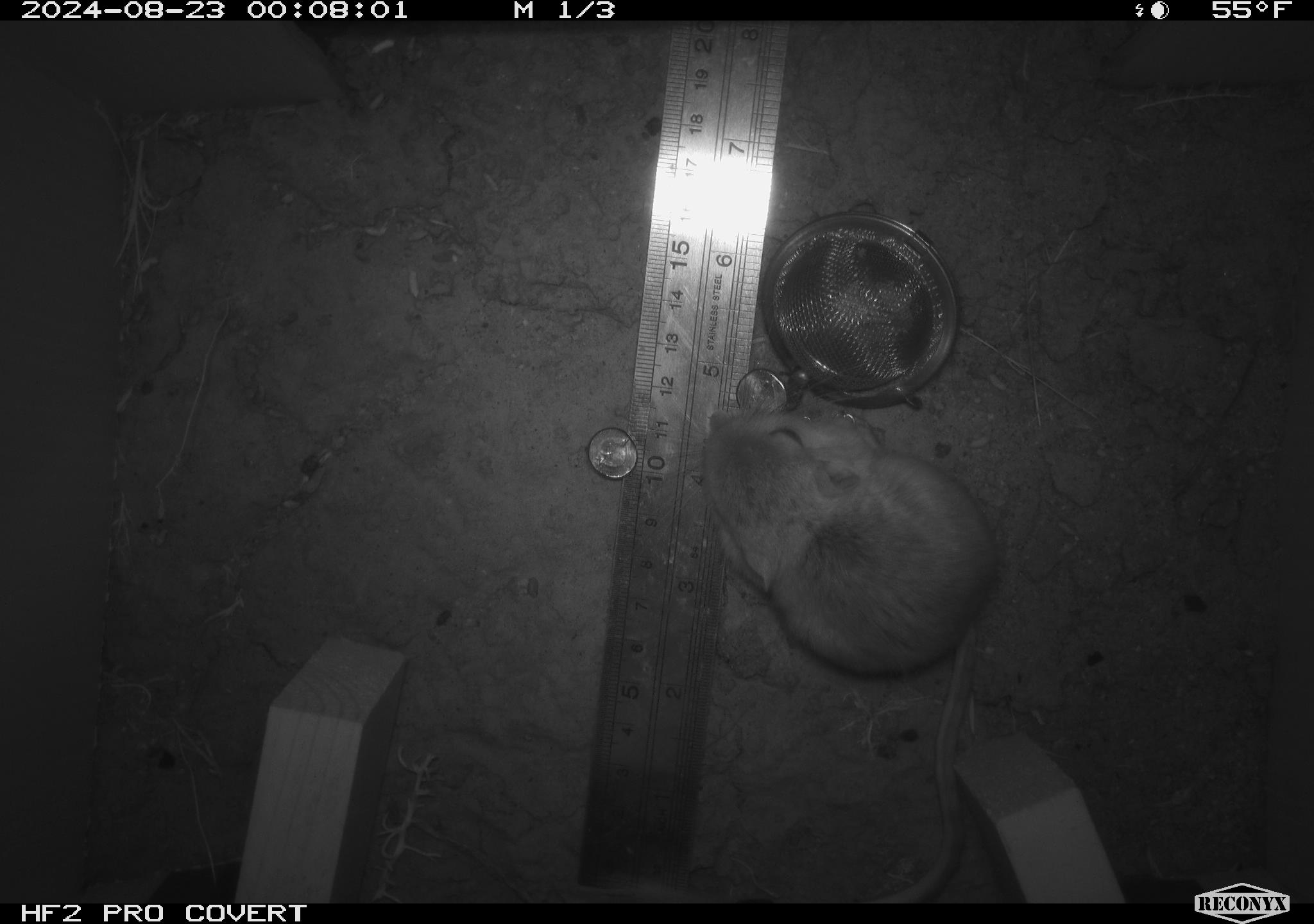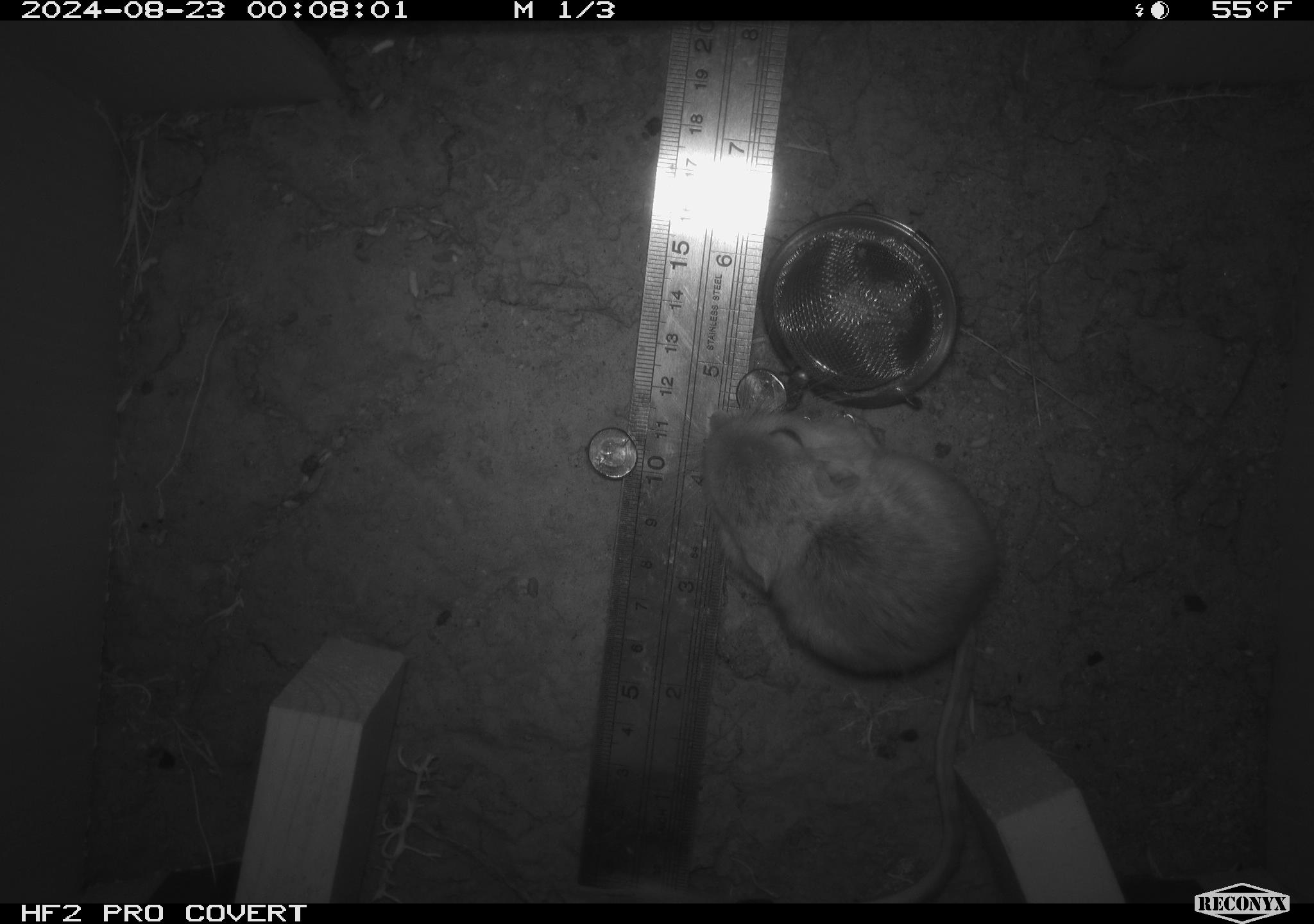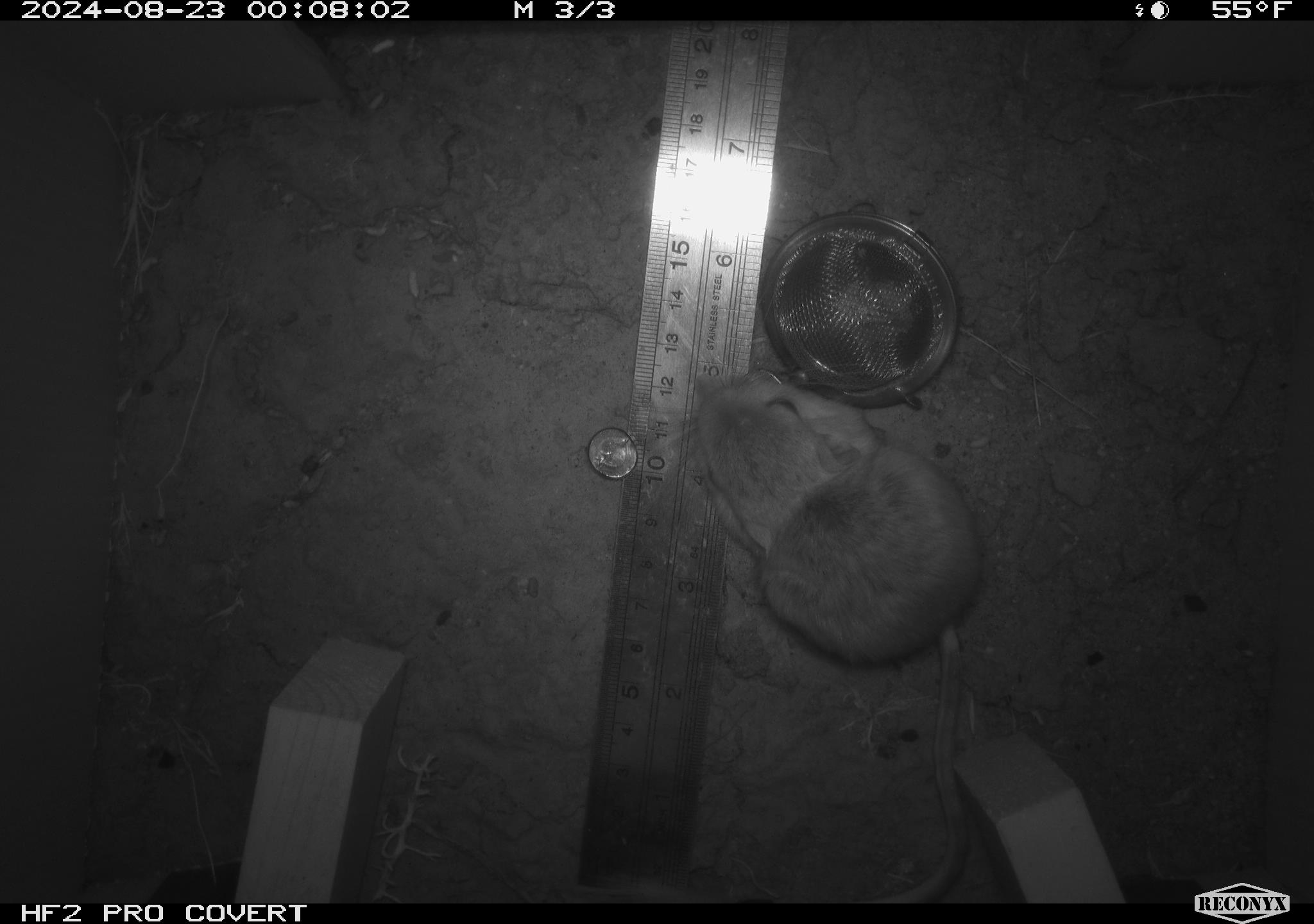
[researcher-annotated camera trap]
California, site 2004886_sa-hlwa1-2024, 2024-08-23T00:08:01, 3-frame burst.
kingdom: Animalia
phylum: Chordata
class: Mammalia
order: Rodentia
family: Heteromyidae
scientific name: Heteromyidae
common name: kangaroo rats and pocket mice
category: heteromyidae family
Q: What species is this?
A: Heteromyidae family (kangaroo rats and pocket mice) (Heteromyidae).